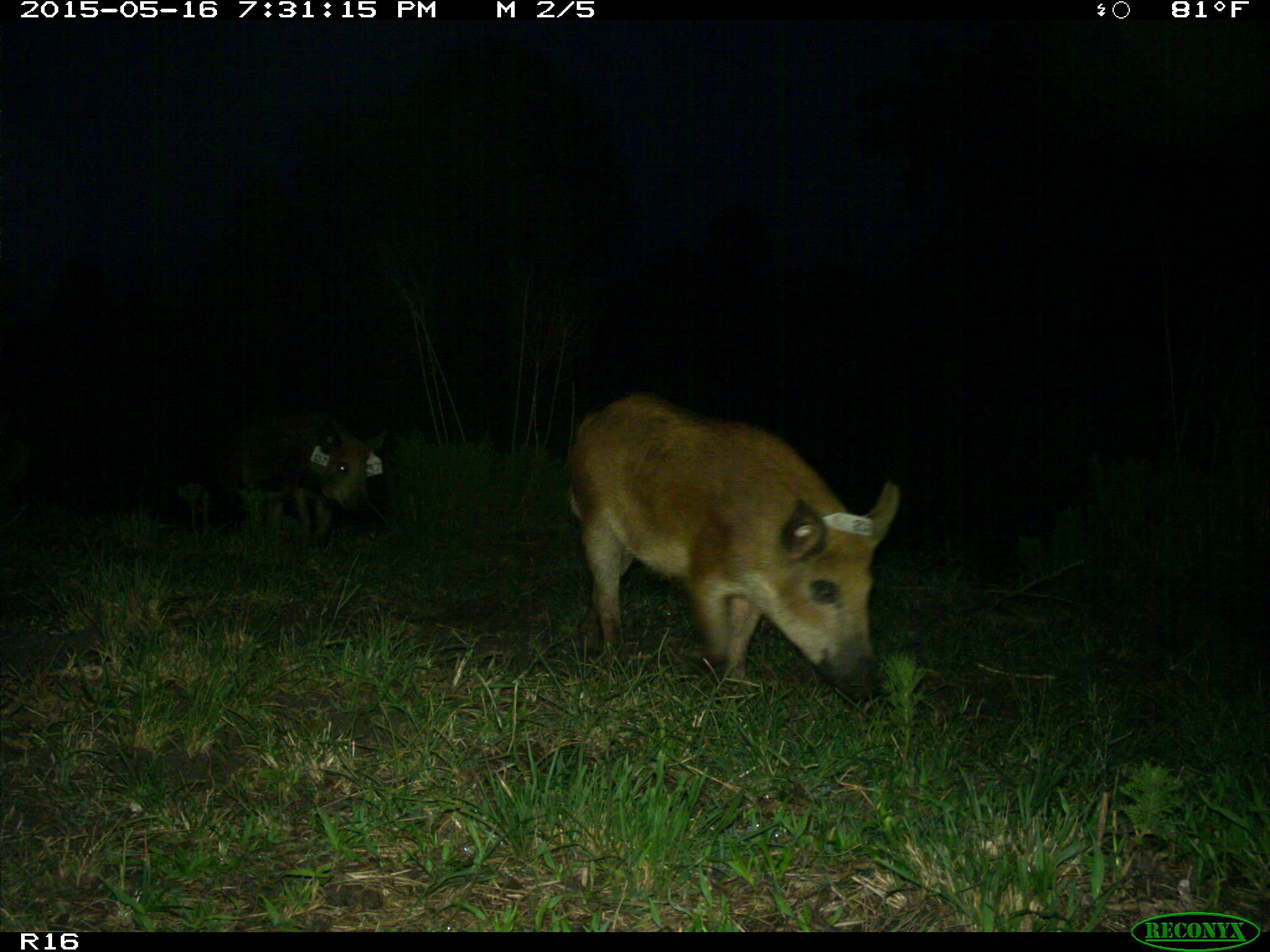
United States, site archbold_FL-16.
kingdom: Animalia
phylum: Chordata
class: Mammalia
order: Artiodactyla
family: Suidae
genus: Sus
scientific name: Sus scrofa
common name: wild boar